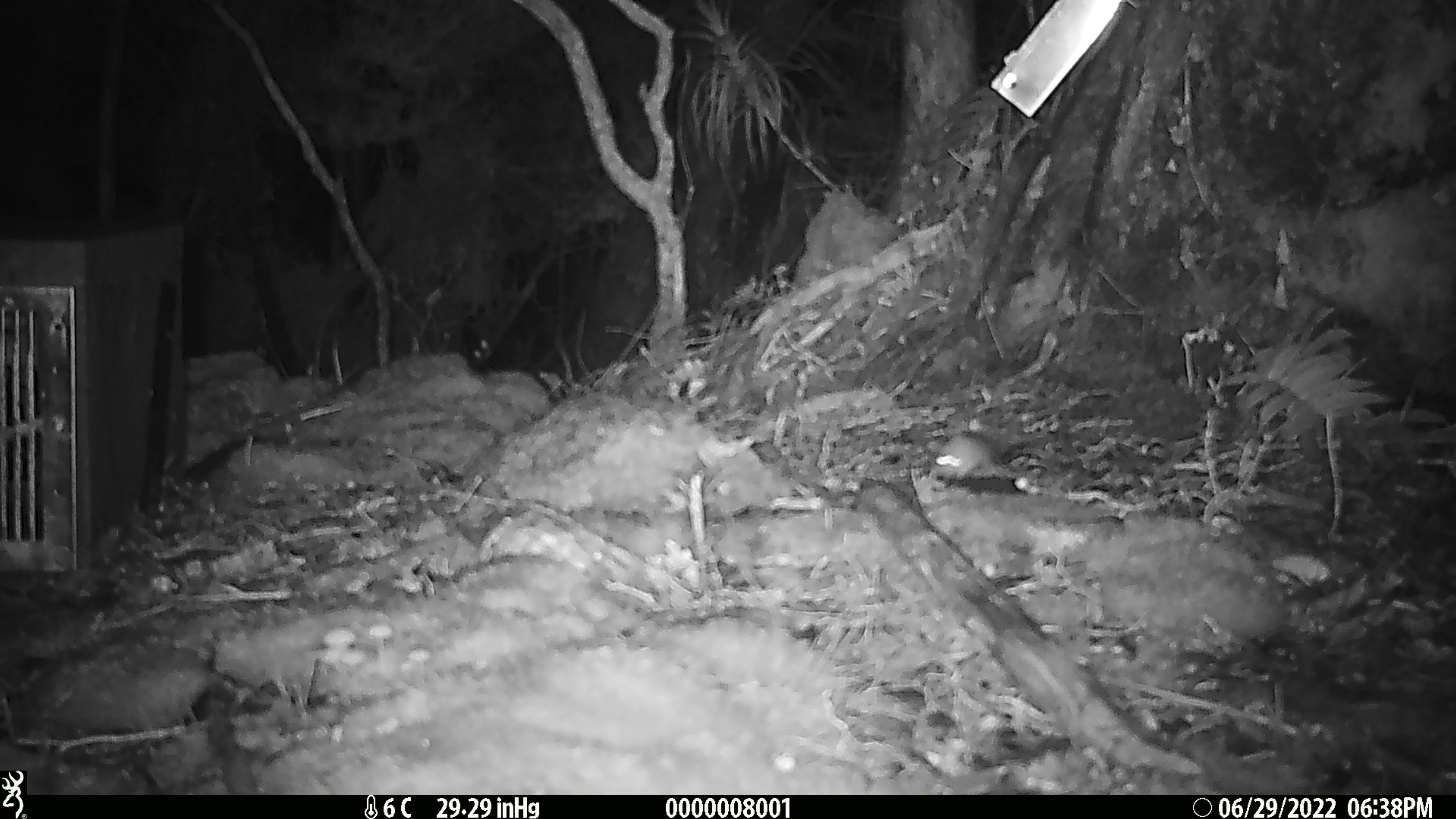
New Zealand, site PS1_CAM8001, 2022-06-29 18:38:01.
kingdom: Animalia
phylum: Chordata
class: Mammalia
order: Rodentia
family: Muridae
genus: Mus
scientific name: Mus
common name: mouse